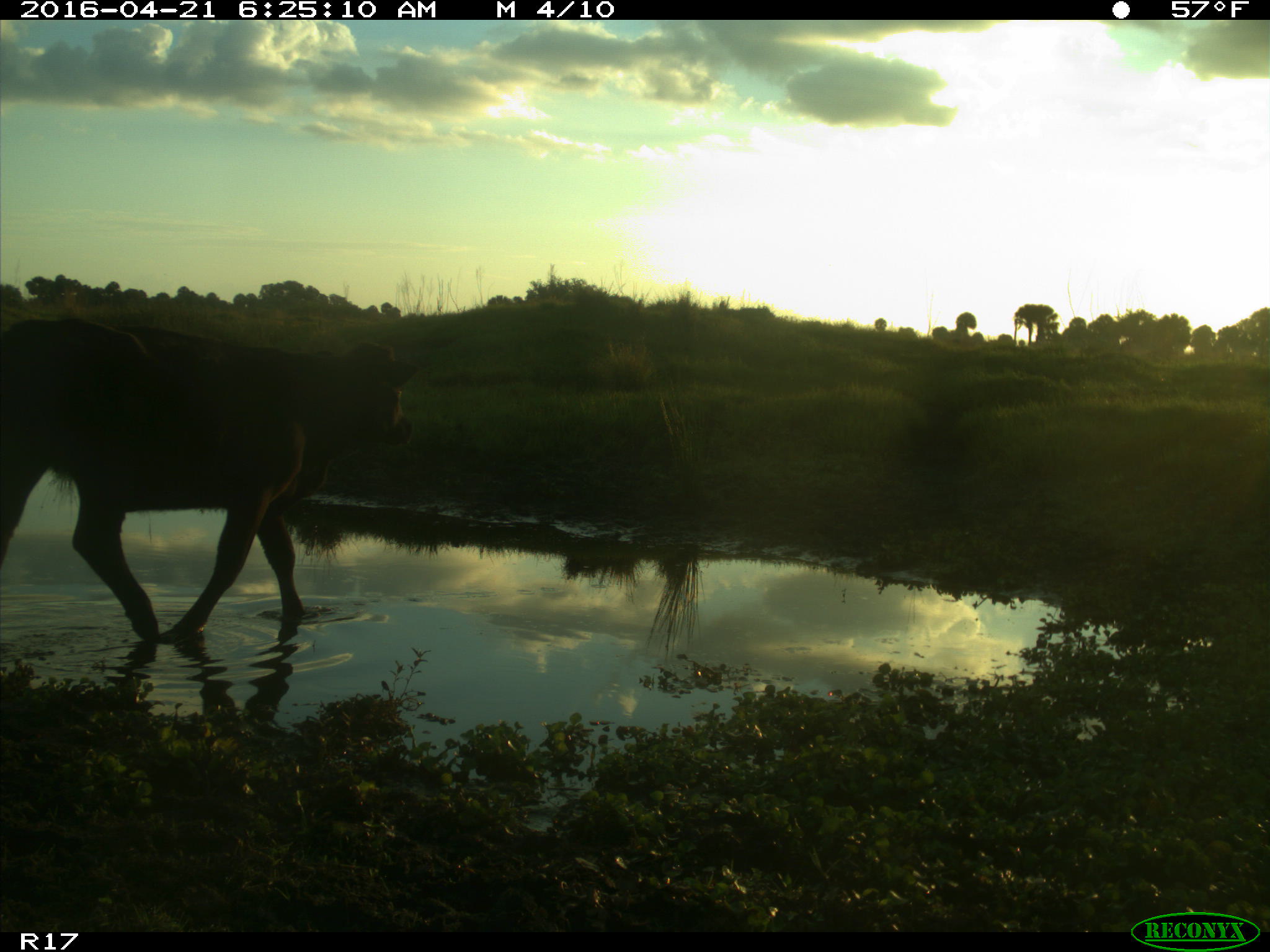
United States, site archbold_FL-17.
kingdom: Animalia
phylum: Chordata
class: Mammalia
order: Artiodactyla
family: Bovidae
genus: Bos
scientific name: Bos taurus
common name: domestic cow